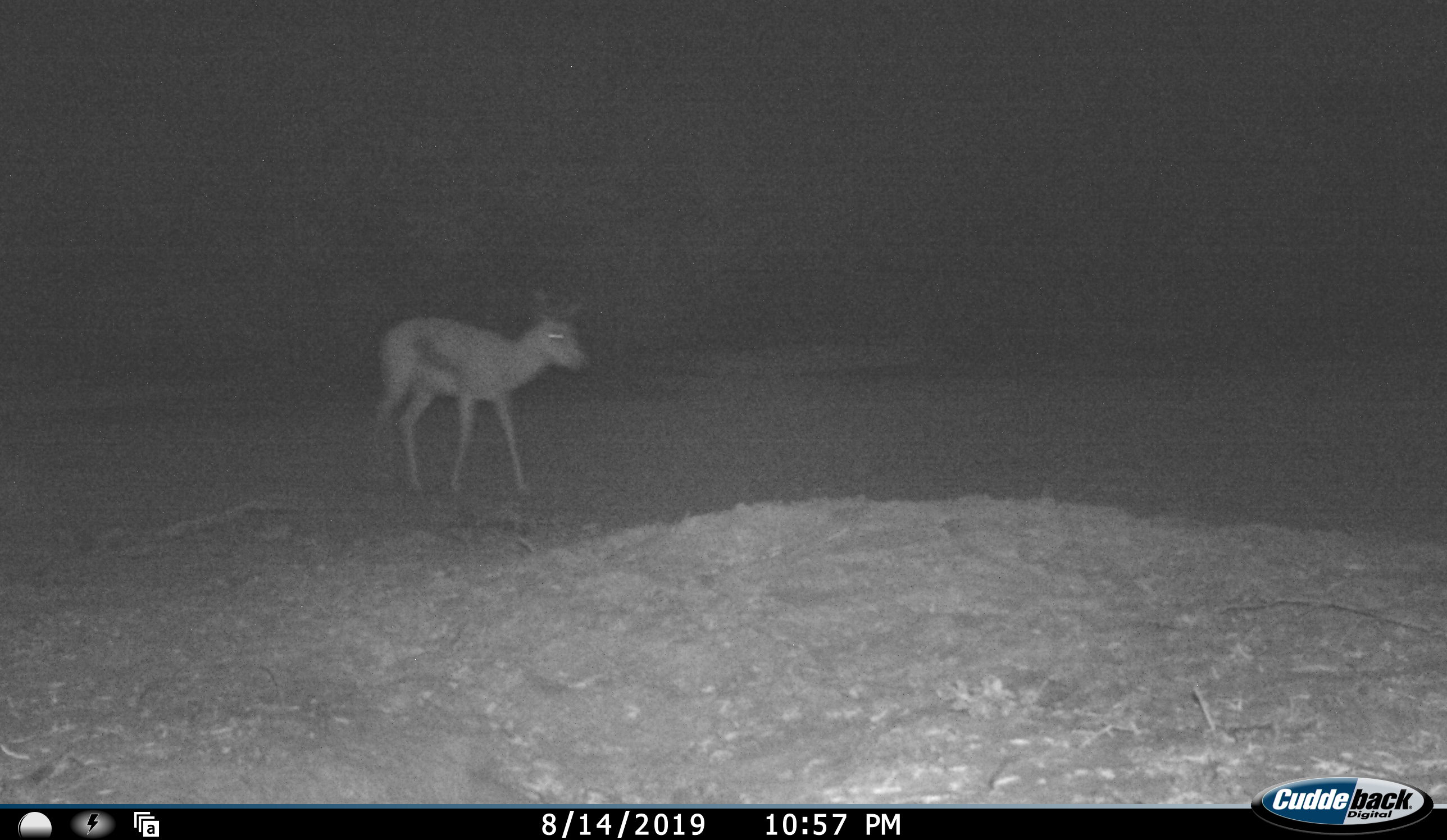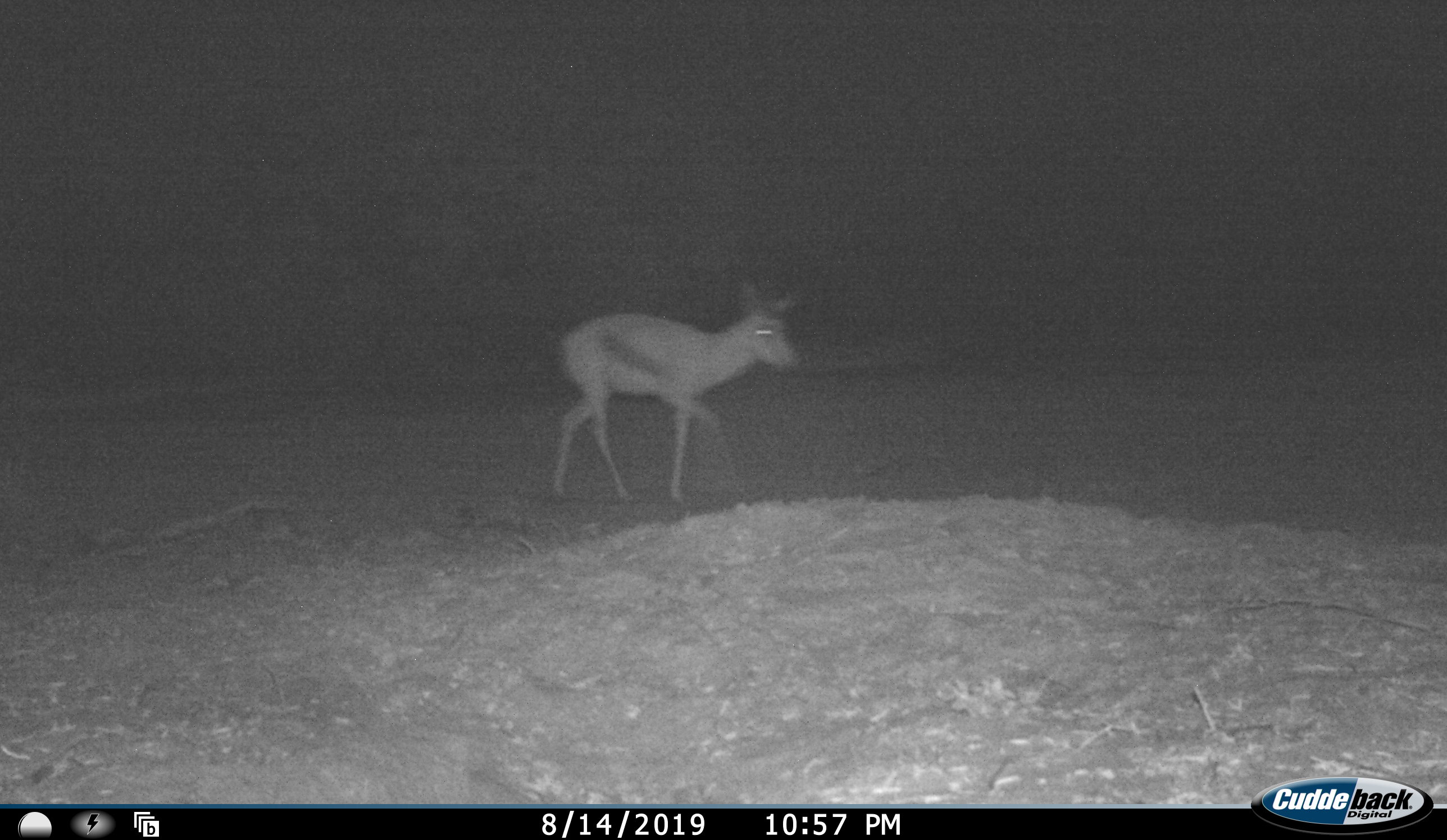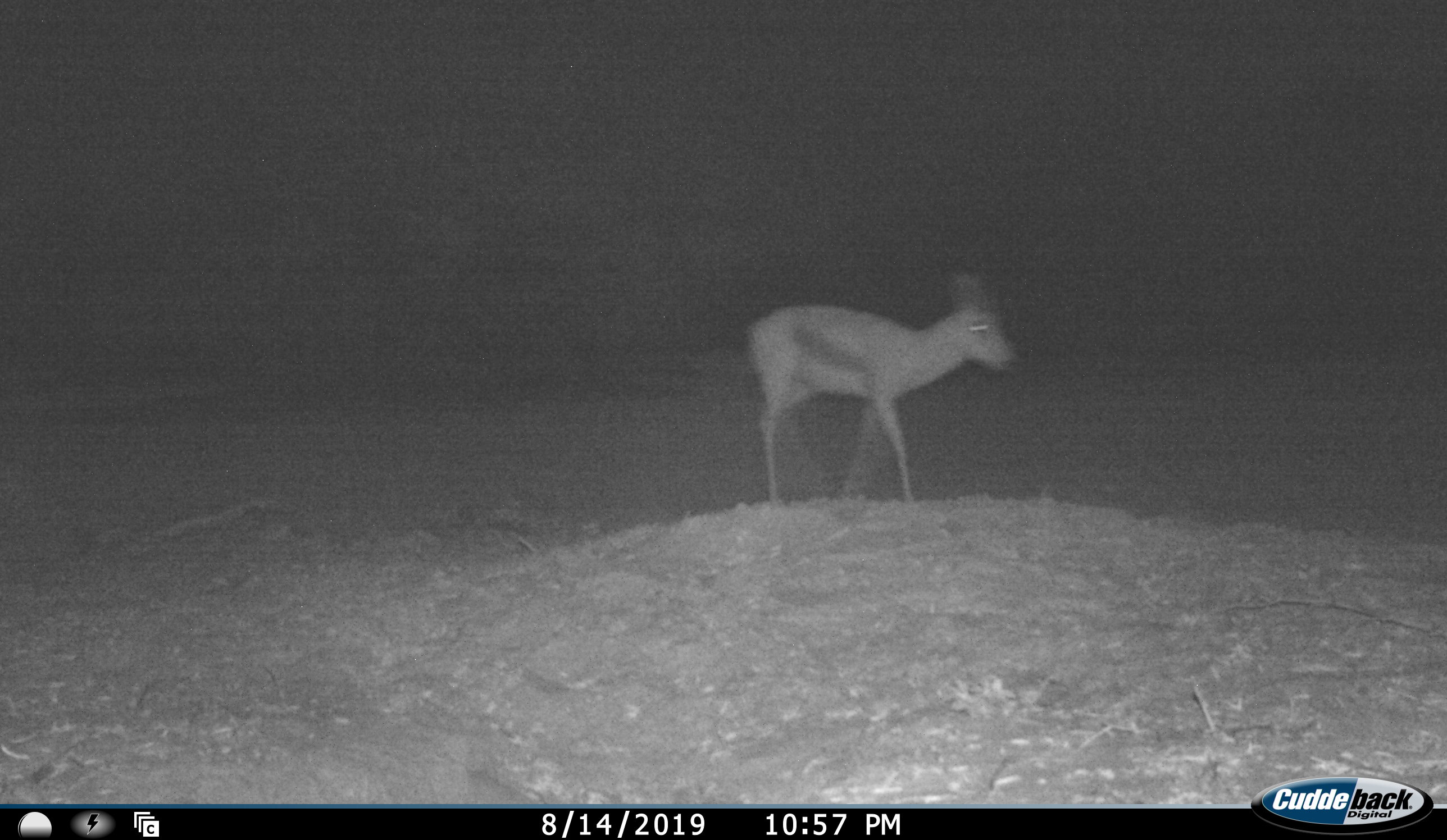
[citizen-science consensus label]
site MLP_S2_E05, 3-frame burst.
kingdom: Animalia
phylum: Chordata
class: Mammalia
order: Artiodactyla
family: Bovidae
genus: Antidorcas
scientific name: Antidorcas marsupialis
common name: springbok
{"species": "springbok (Antidorcas marsupialis)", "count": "1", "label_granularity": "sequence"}